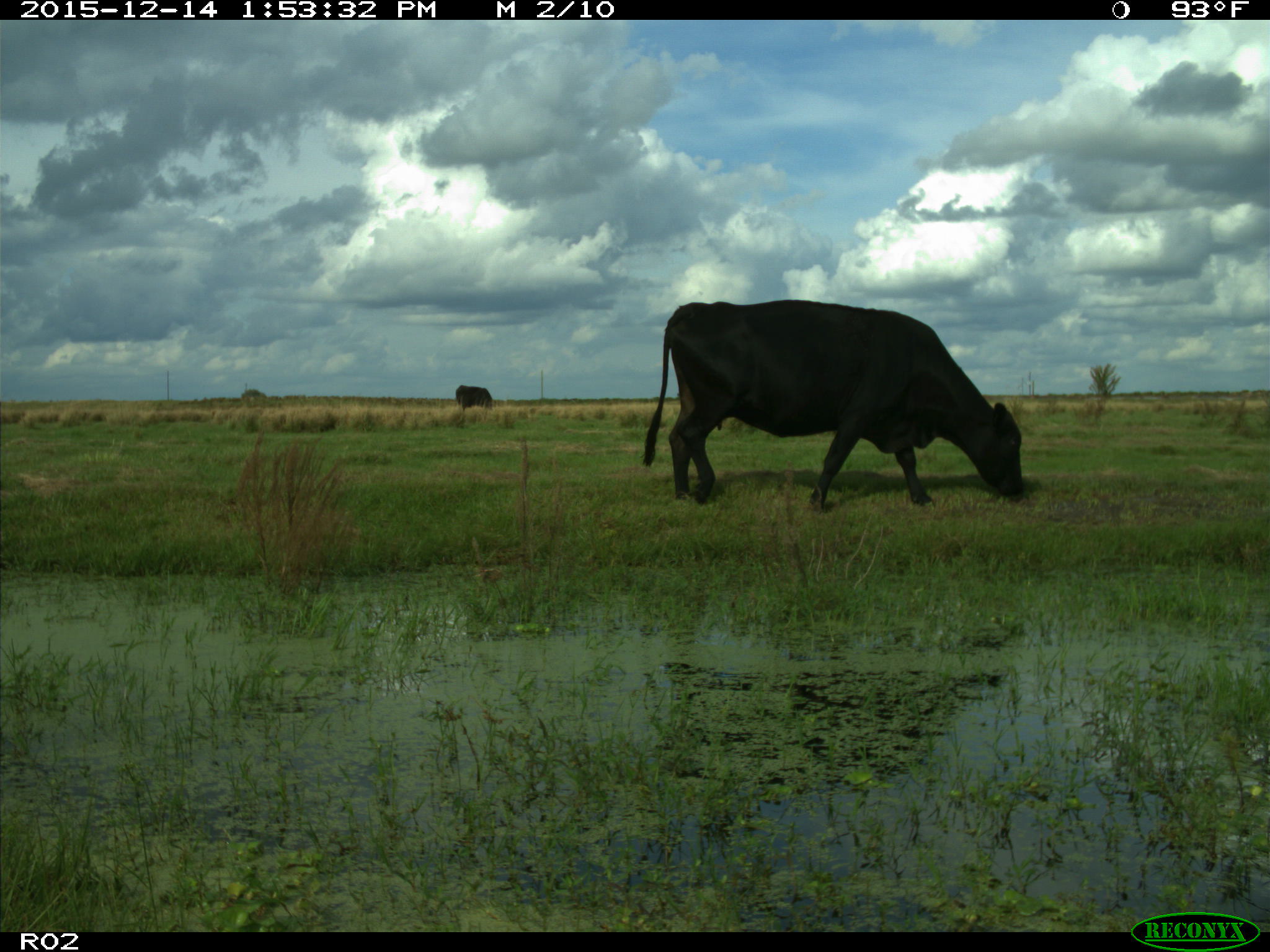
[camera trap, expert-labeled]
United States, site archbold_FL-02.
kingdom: Animalia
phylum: Chordata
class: Mammalia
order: Artiodactyla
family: Bovidae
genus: Bos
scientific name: Bos taurus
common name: domestic cow